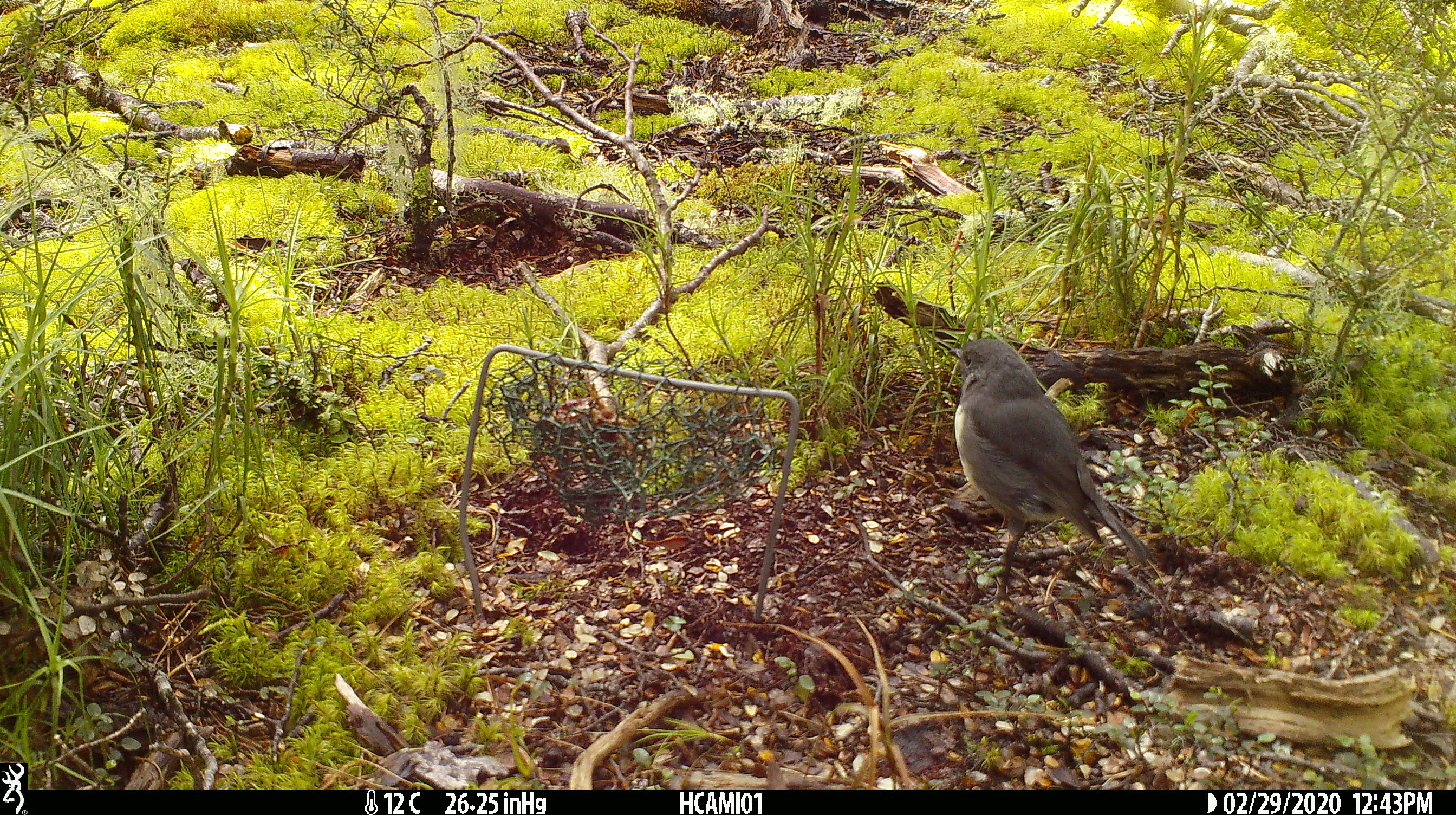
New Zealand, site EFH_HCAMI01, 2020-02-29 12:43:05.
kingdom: Animalia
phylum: Chordata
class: Aves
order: Passeriformes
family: Petroicidae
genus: Petroica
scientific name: Petroica australis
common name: new zealand robin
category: robin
Robin (new zealand robin) (Petroica australis).